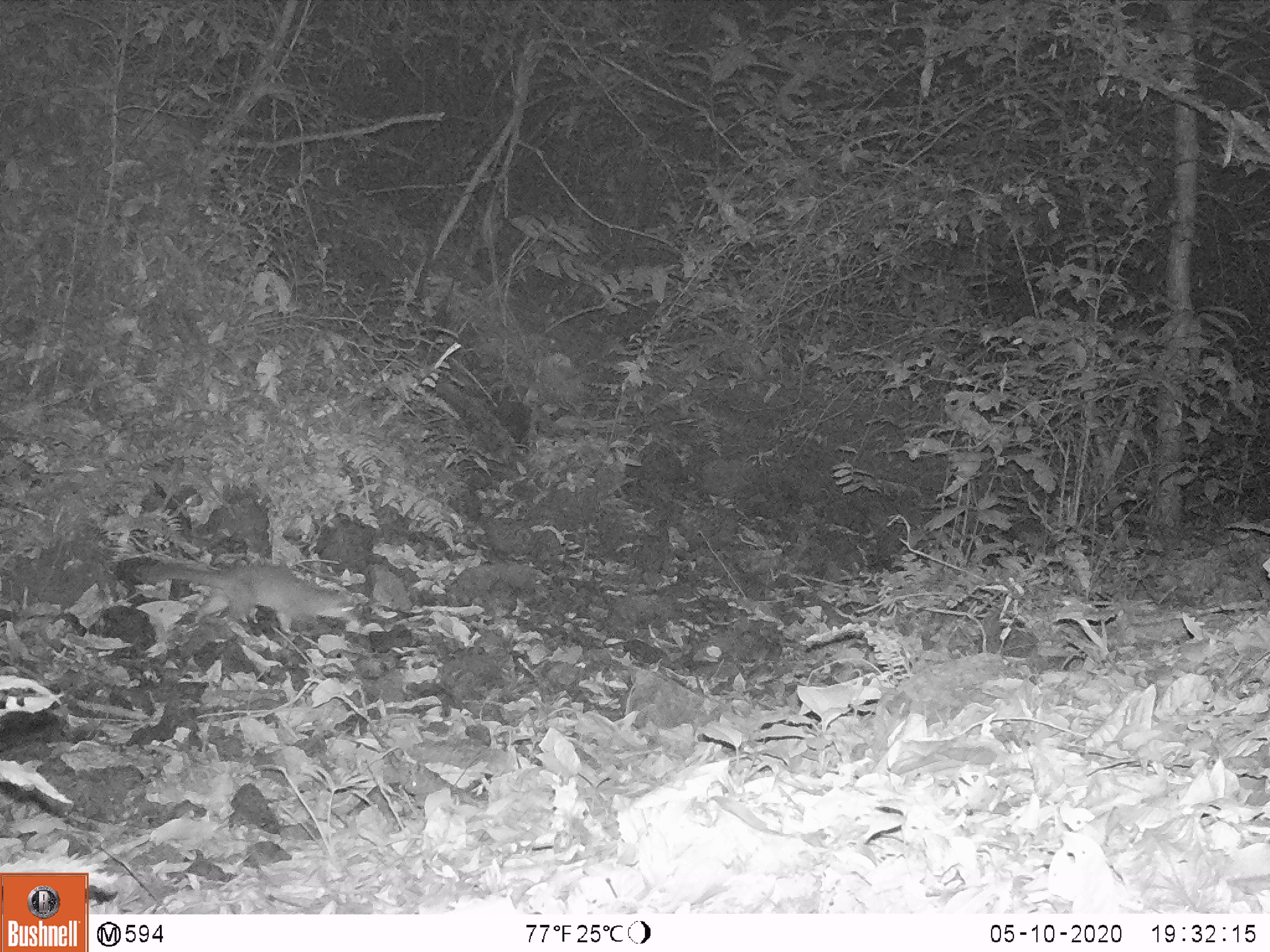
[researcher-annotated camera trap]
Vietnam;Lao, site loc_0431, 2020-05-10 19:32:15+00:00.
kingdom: Animalia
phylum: Chordata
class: Mammalia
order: Carnivora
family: Mustelidae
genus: Melogale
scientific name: Melogale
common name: ferret badger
Ferret badger (Melogale). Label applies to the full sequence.